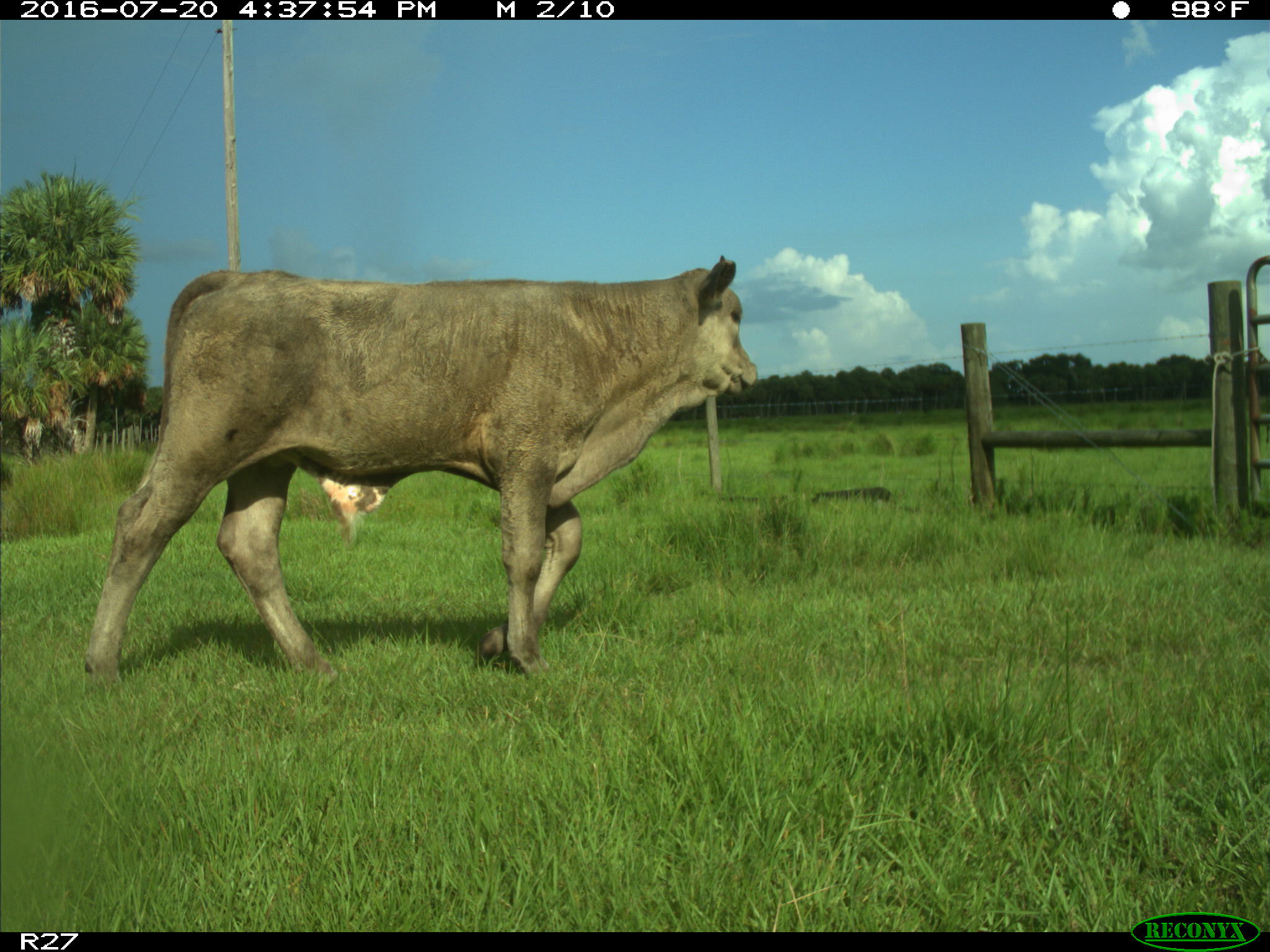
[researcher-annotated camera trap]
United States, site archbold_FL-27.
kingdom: Animalia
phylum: Chordata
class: Mammalia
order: Artiodactyla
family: Bovidae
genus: Bos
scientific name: Bos taurus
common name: domestic cow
Bos taurus (domestic cow).